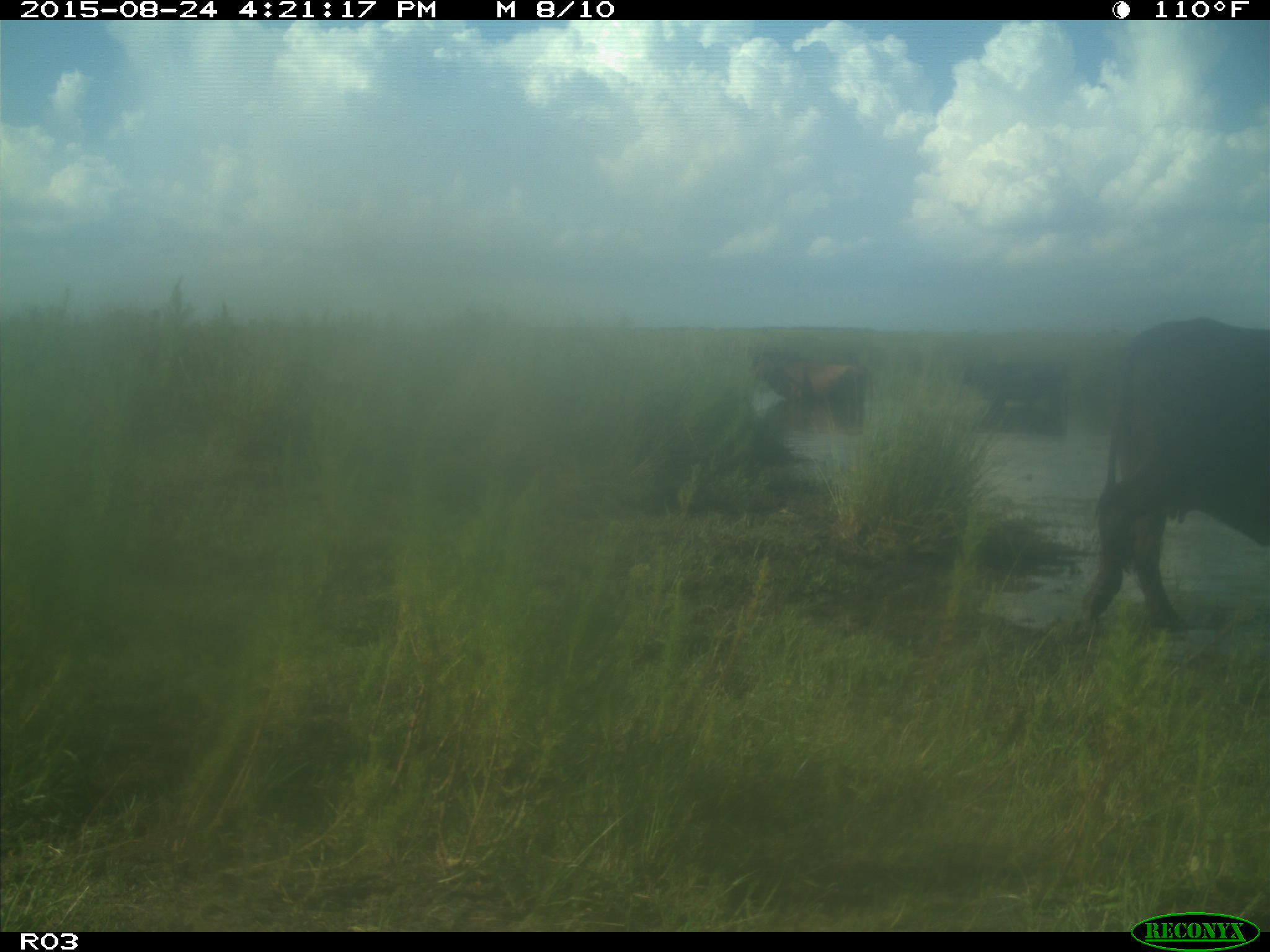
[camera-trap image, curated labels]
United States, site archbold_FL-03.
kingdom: Animalia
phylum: Chordata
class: Mammalia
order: Artiodactyla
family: Bovidae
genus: Bos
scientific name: Bos taurus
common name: domestic cow